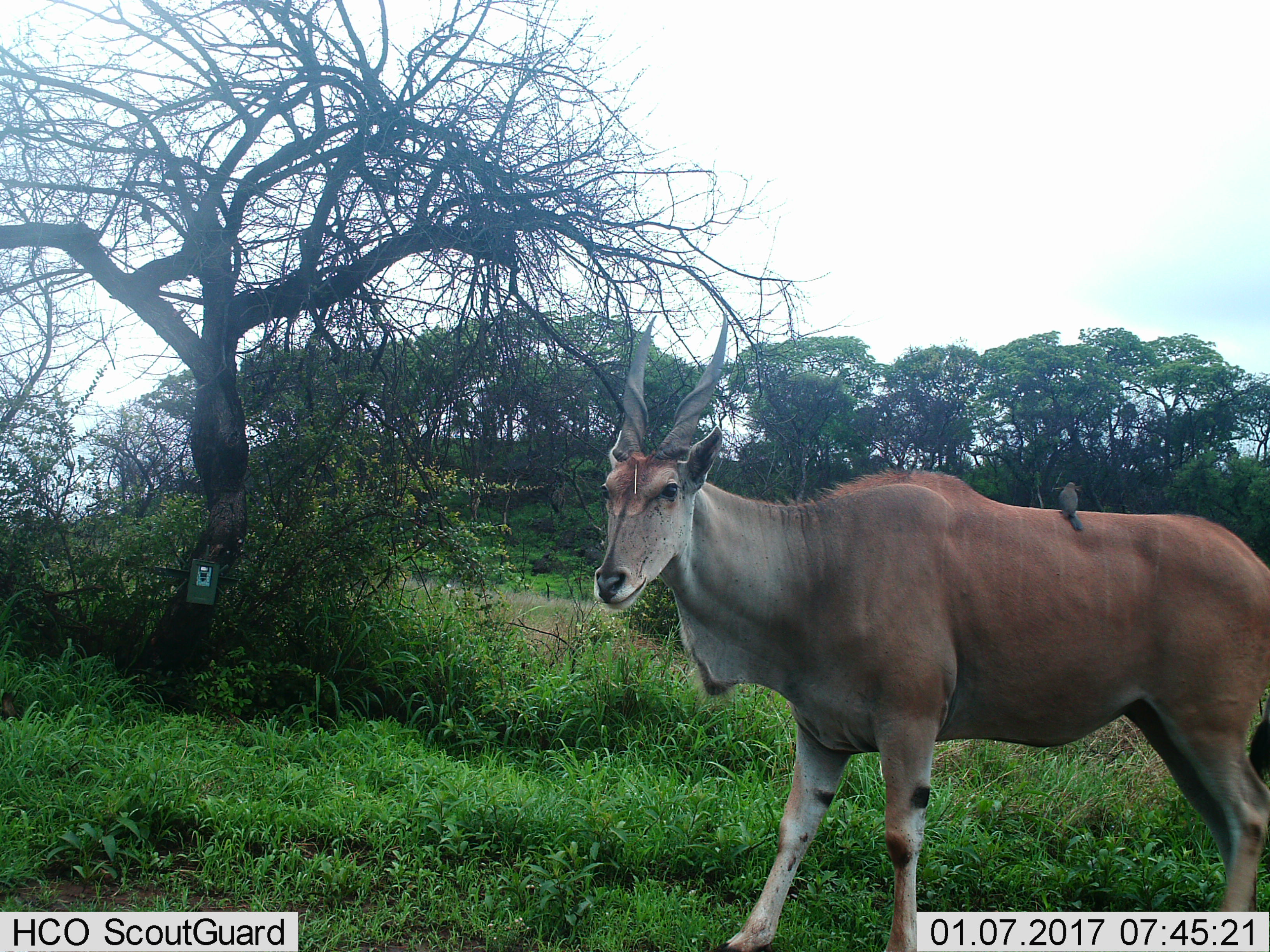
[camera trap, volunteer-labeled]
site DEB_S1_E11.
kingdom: Animalia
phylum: Chordata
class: Aves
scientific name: Aves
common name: bird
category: birdother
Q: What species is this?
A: Birdother (bird) (Aves).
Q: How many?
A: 1.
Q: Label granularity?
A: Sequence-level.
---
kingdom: Animalia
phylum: Chordata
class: Mammalia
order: Artiodactyla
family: Bovidae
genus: Tragelaphus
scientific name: Tragelaphus oryx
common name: eland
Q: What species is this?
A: Eland (Tragelaphus oryx).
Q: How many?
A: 1.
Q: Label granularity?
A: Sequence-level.